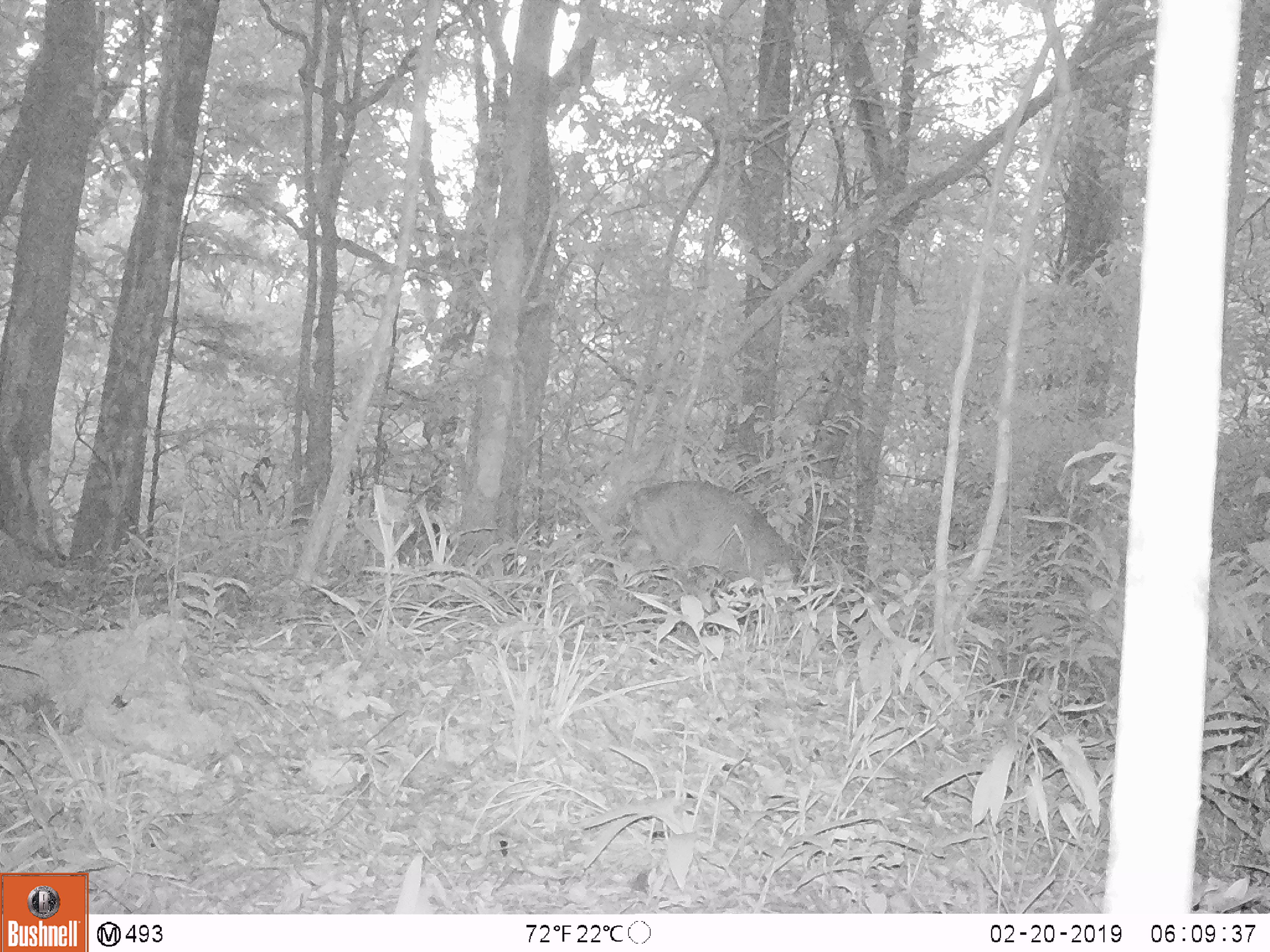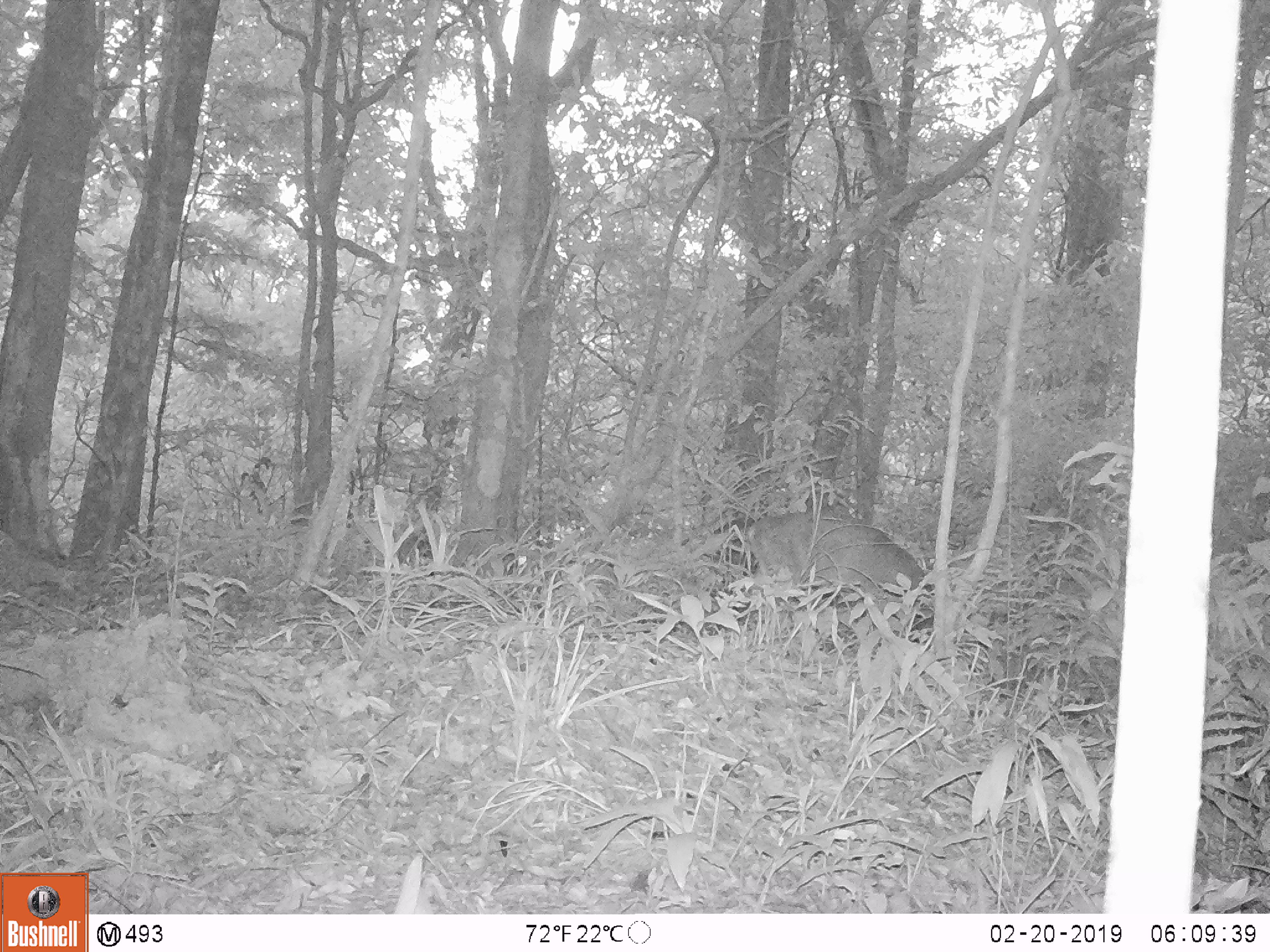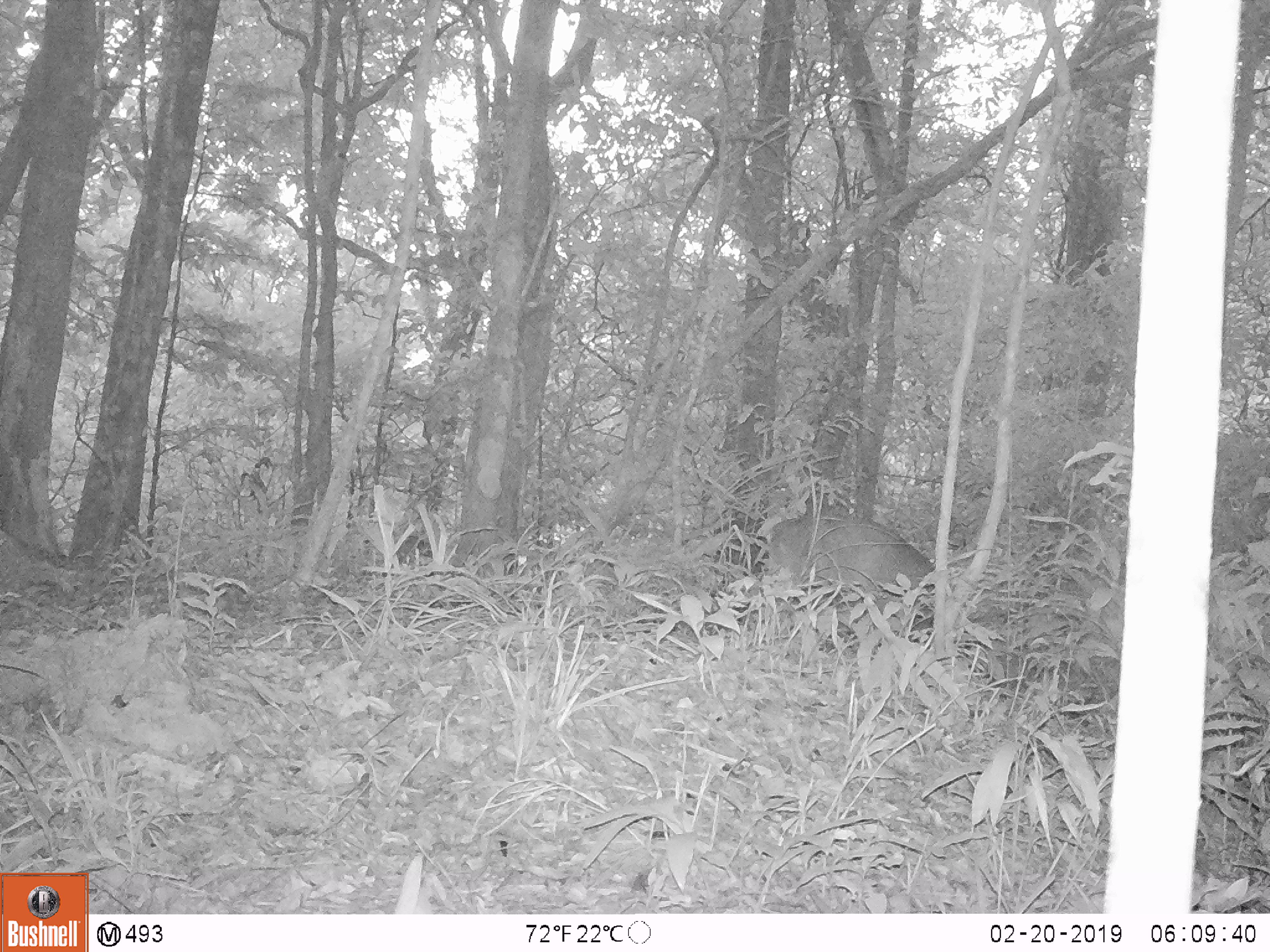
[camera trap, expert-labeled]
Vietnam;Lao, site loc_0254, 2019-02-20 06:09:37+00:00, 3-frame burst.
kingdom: Animalia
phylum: Chordata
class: Mammalia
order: Artiodactyla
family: Cervidae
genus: Muntiacus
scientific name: Muntiacus vuquangensis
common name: large-antlered muntjac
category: large antlered muntjac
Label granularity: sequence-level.